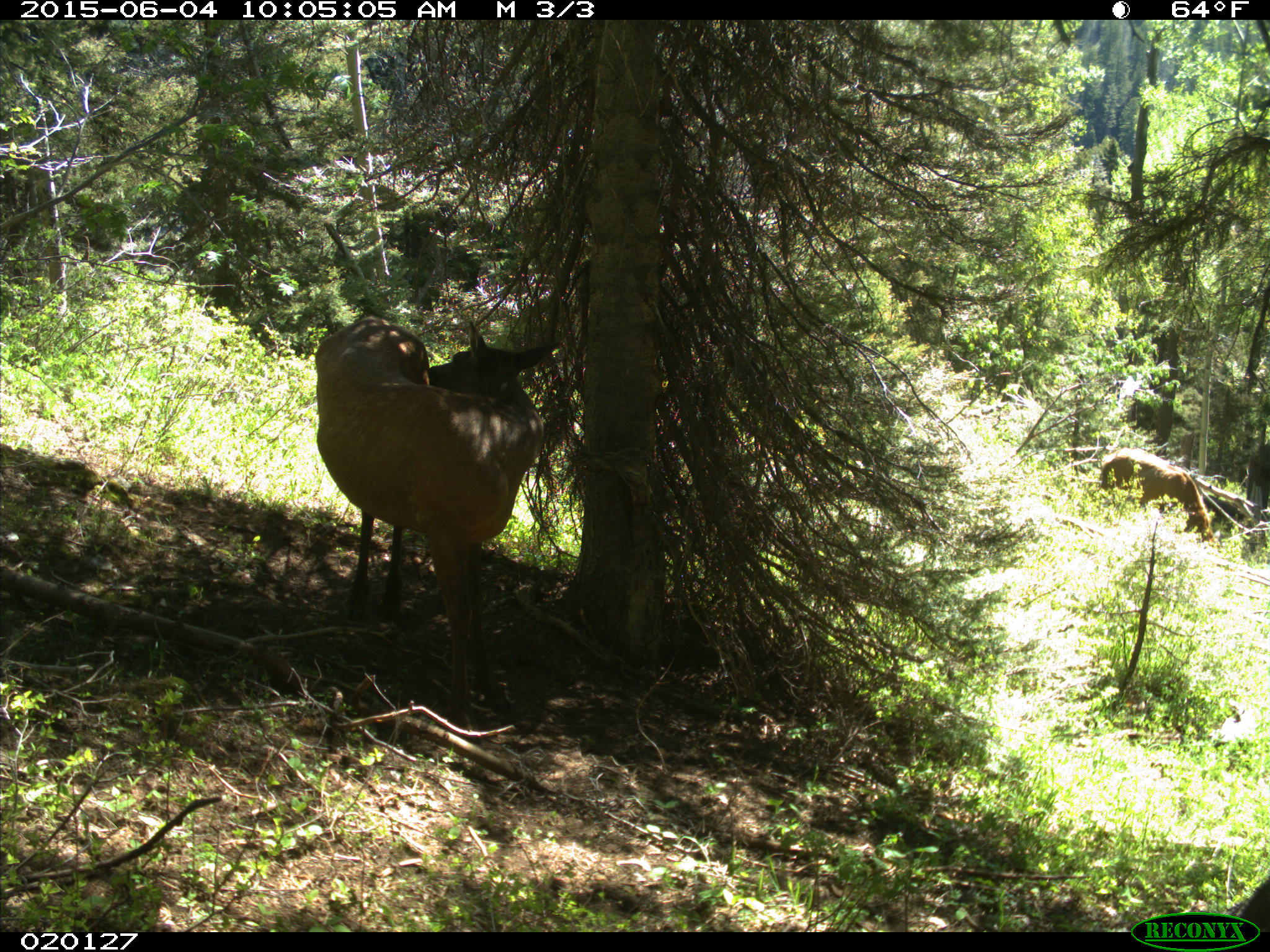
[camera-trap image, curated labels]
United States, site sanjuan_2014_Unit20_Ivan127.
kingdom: Animalia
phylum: Chordata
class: Mammalia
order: Artiodactyla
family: Cervidae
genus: Cervus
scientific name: Cervus elaphus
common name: red deer